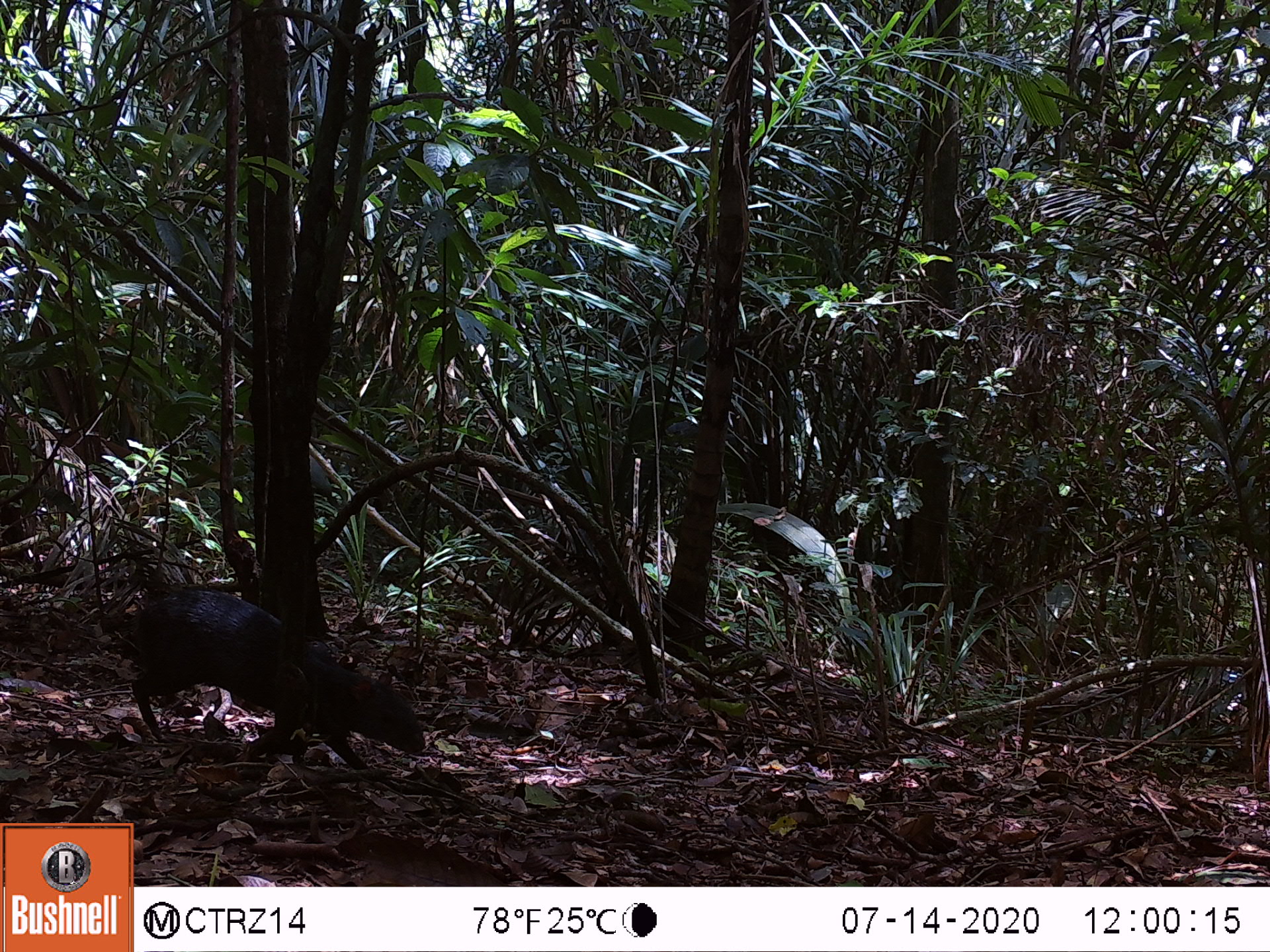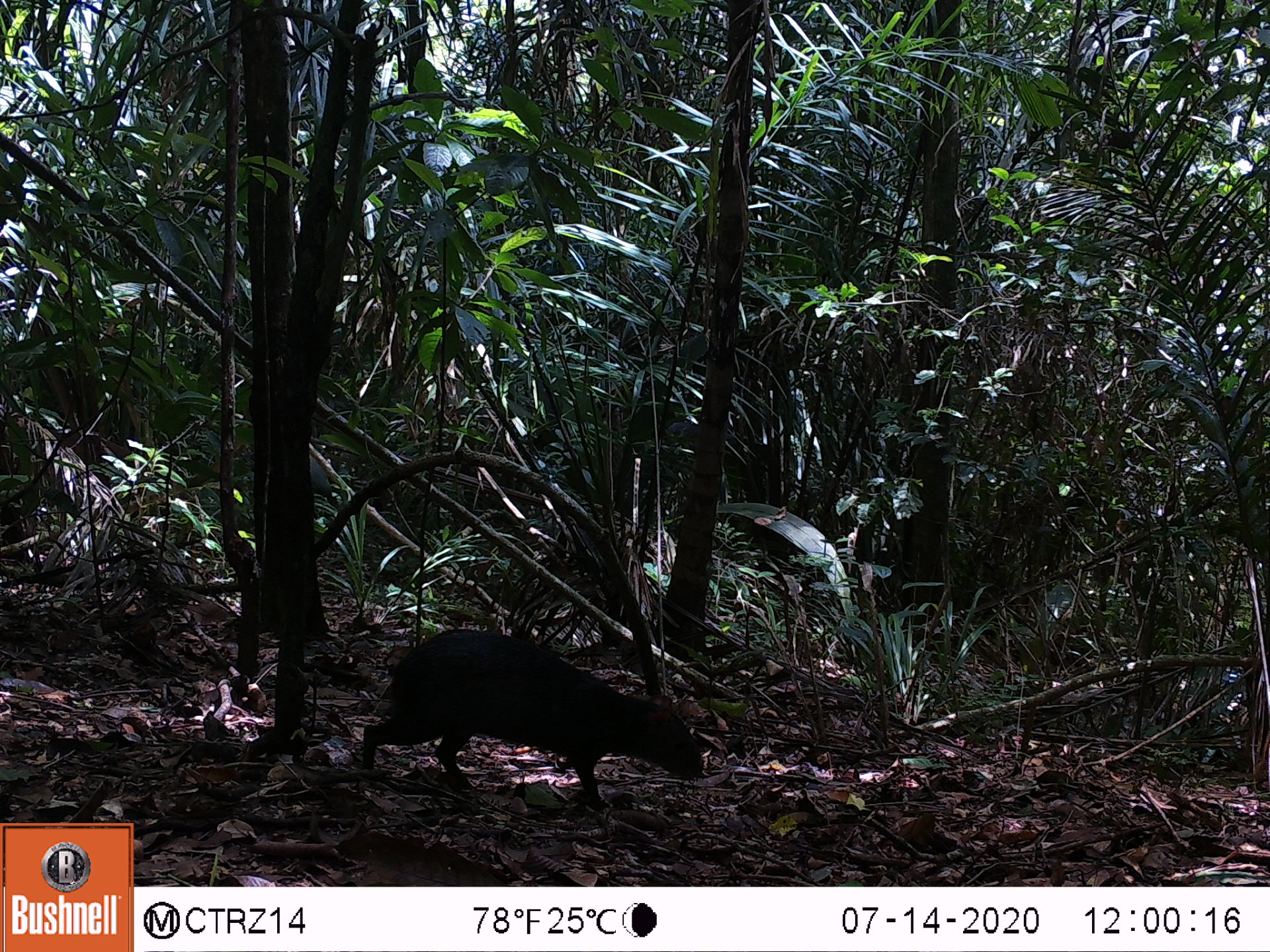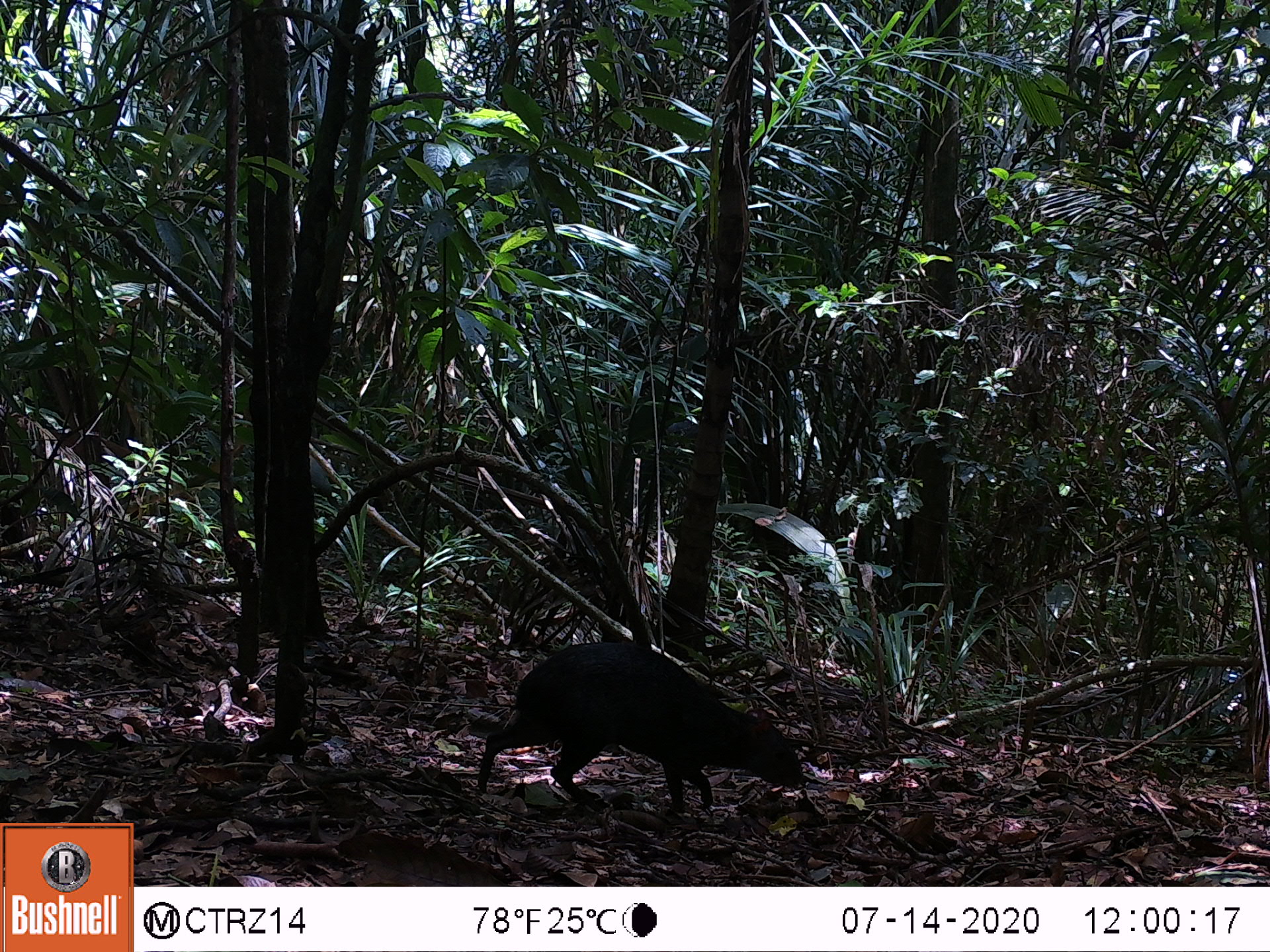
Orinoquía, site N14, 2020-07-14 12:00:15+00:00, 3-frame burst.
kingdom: Animalia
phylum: Chordata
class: Mammalia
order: Rodentia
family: Dasyproctidae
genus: Dasyprocta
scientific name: Dasyprocta fuliginosa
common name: black agouti